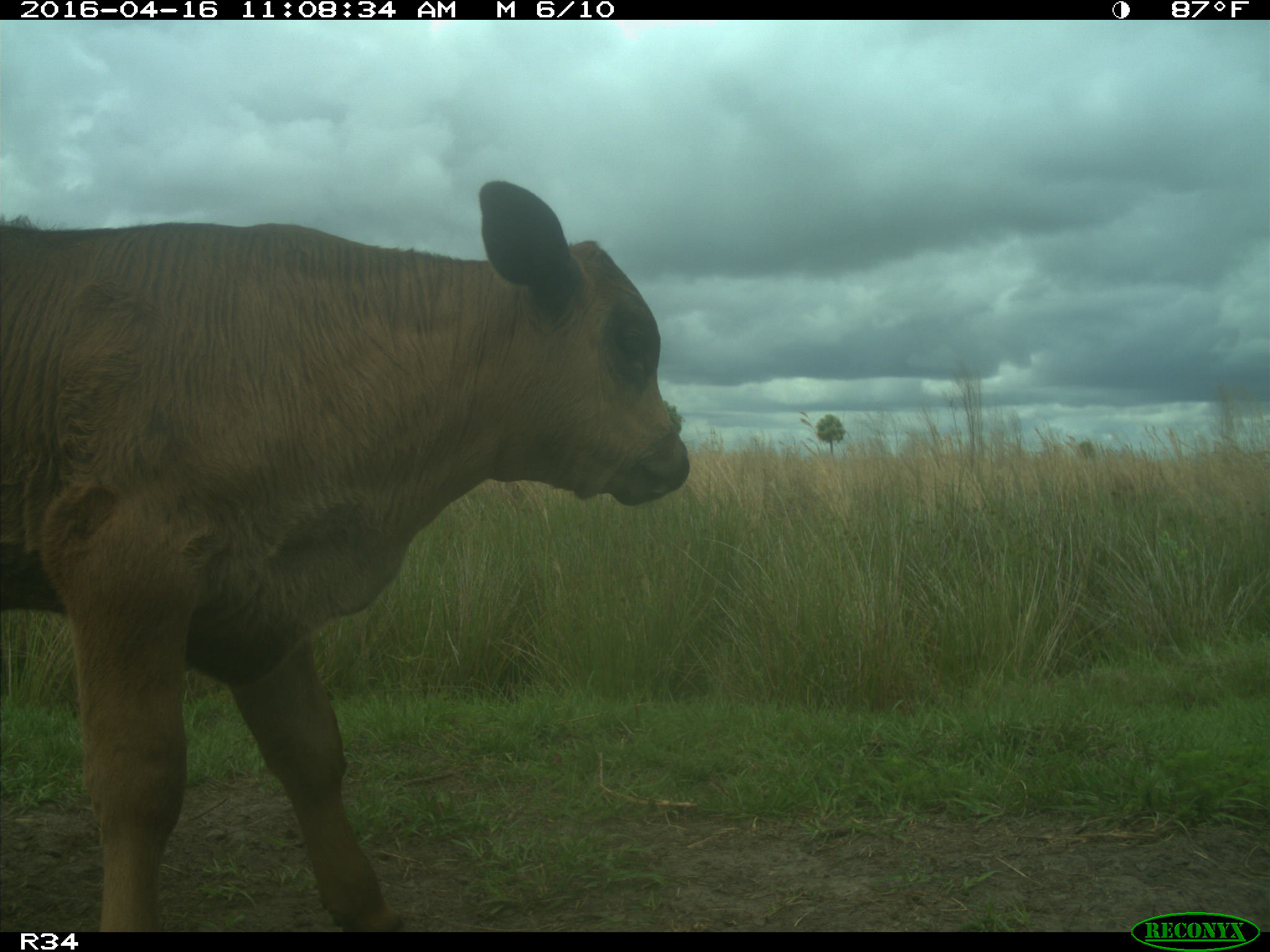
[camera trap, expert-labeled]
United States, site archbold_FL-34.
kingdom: Animalia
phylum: Chordata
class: Mammalia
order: Artiodactyla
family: Bovidae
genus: Bos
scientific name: Bos taurus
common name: domestic cow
Bos taurus (domestic cow).